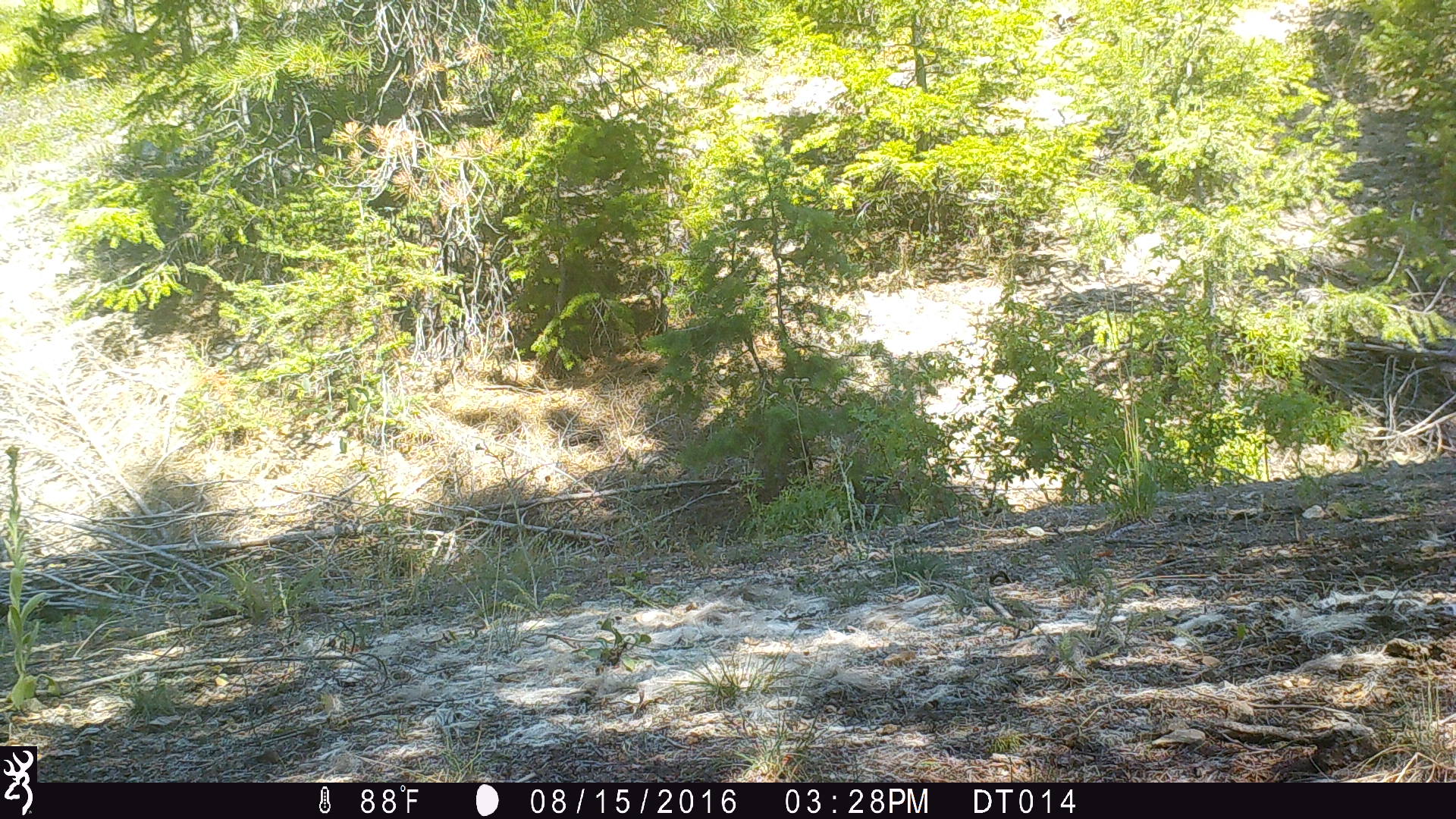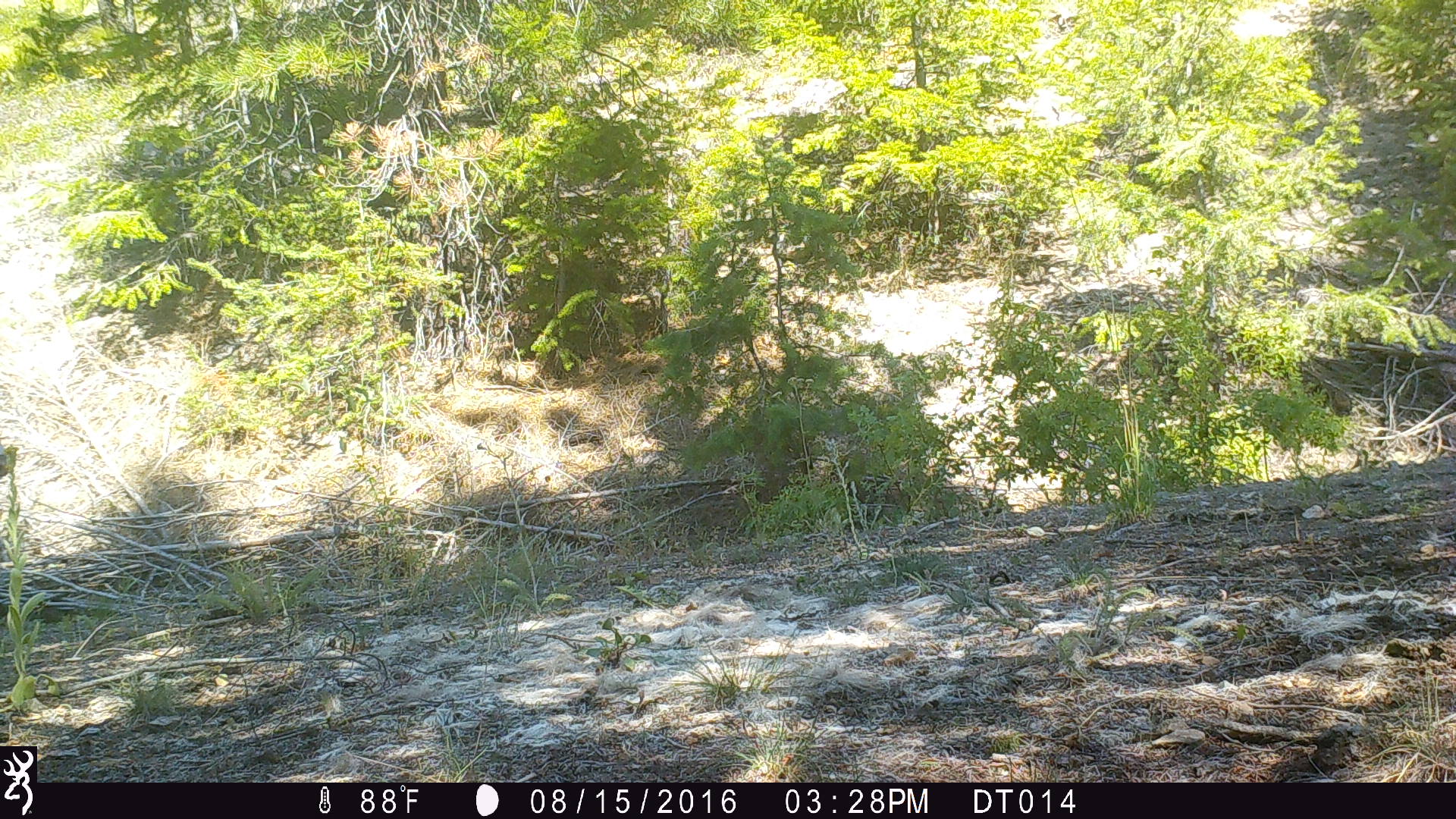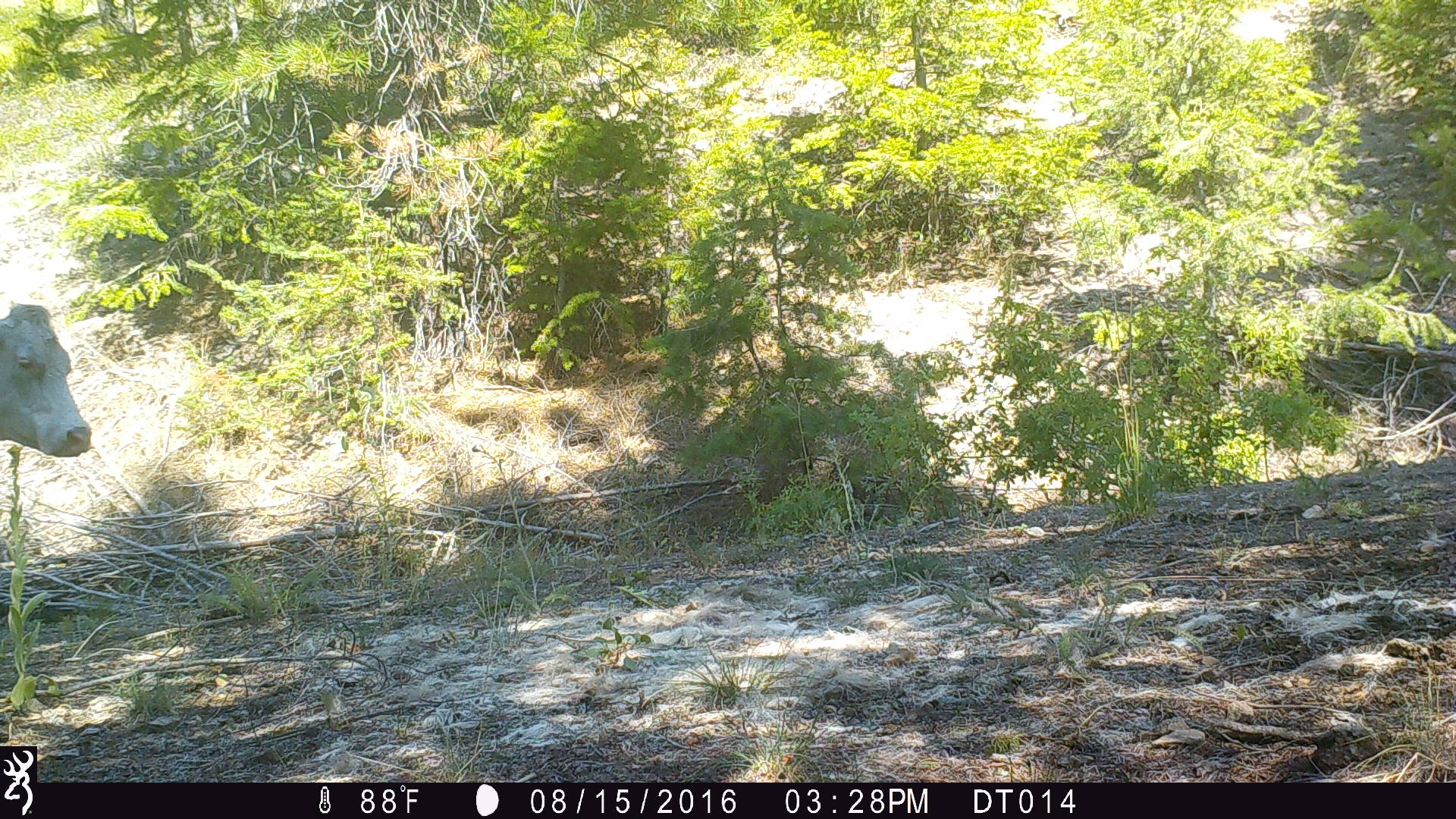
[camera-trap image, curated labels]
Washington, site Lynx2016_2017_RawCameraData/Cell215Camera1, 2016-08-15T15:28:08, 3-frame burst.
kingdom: Animalia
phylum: Chordata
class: Mammalia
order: Artiodactyla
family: Bovidae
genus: Bos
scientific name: Bos taurus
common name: domestic cattle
Domestic cattle (Bos taurus). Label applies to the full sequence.